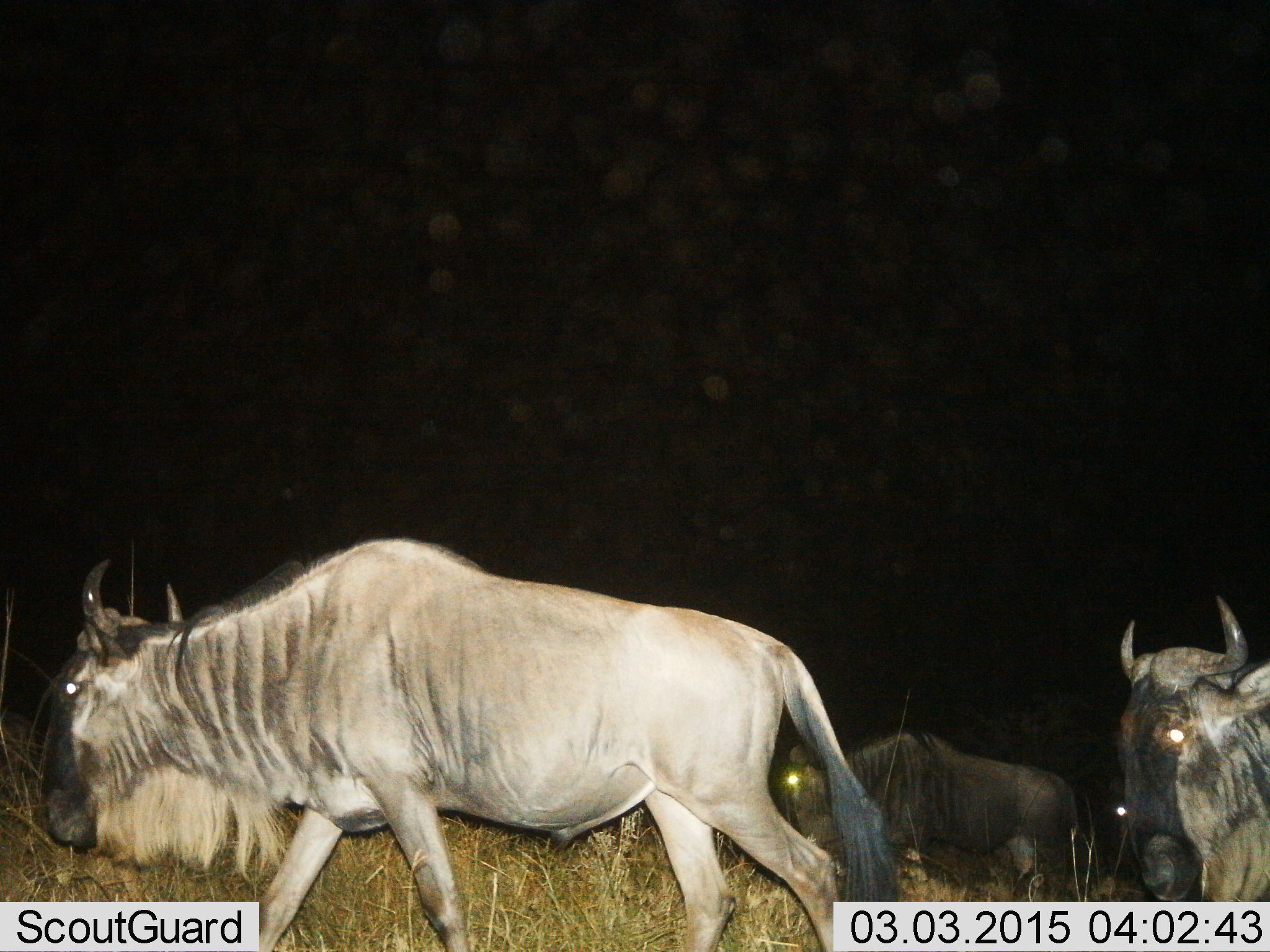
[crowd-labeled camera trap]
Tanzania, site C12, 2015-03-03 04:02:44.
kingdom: Animalia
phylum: Chordata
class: Mammalia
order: Artiodactyla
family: Bovidae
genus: Connochaetes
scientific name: Connochaetes taurinus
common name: blue wildebeest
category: wildebeest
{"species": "wildebeest (blue wildebeest) (Connochaetes taurinus)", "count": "4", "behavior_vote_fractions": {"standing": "30%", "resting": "0%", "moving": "90%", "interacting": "0%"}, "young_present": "0%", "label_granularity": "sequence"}